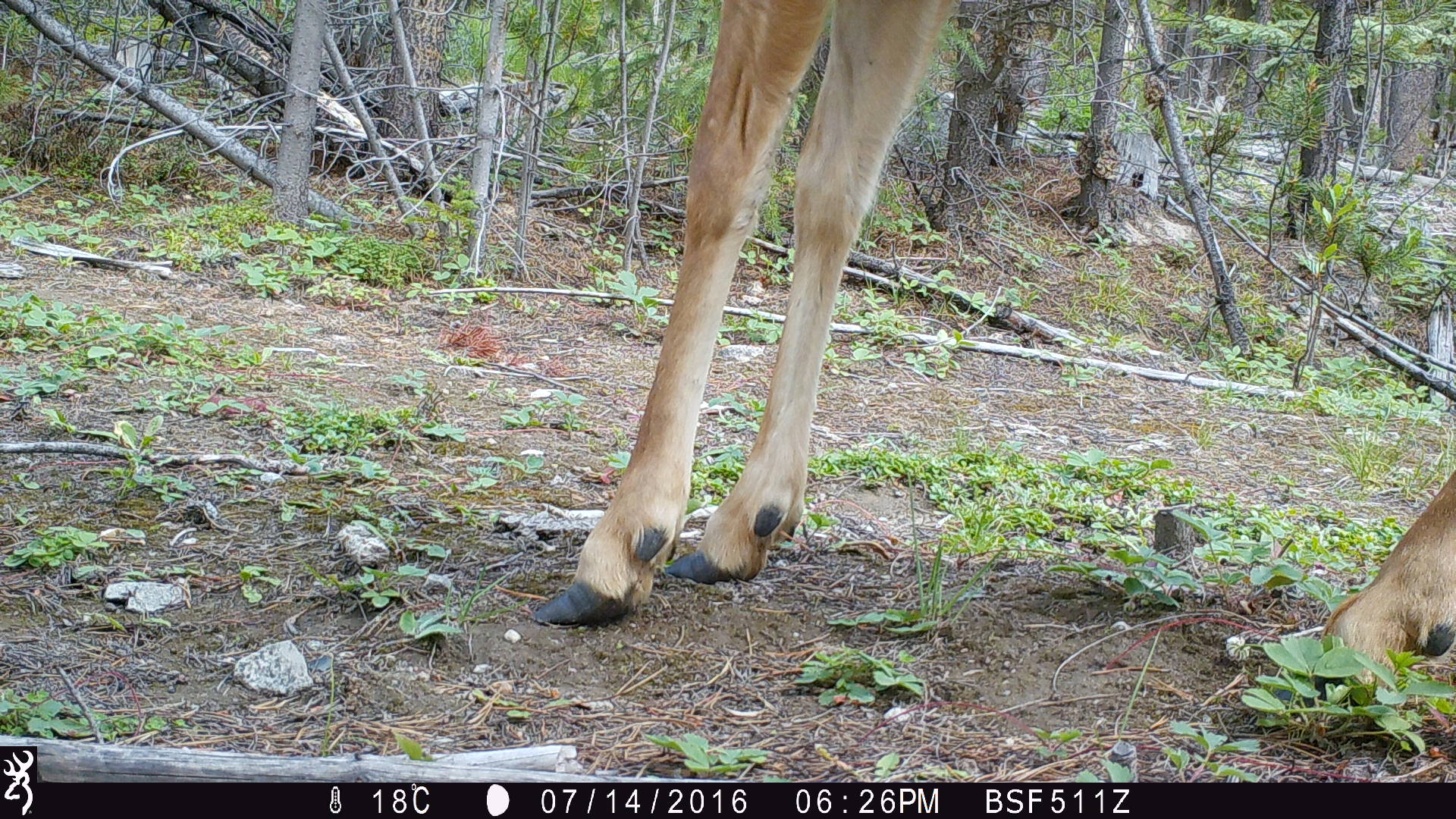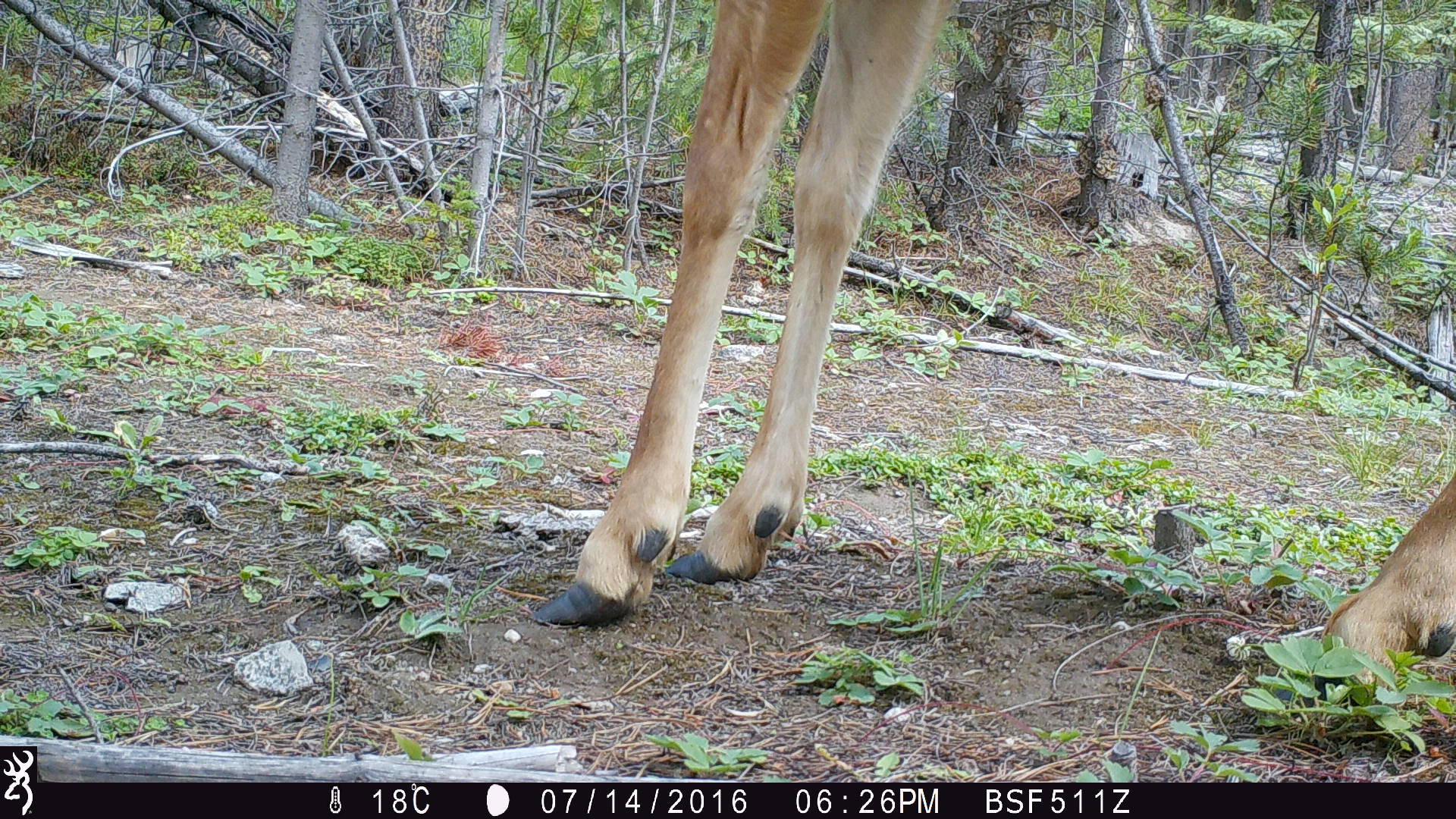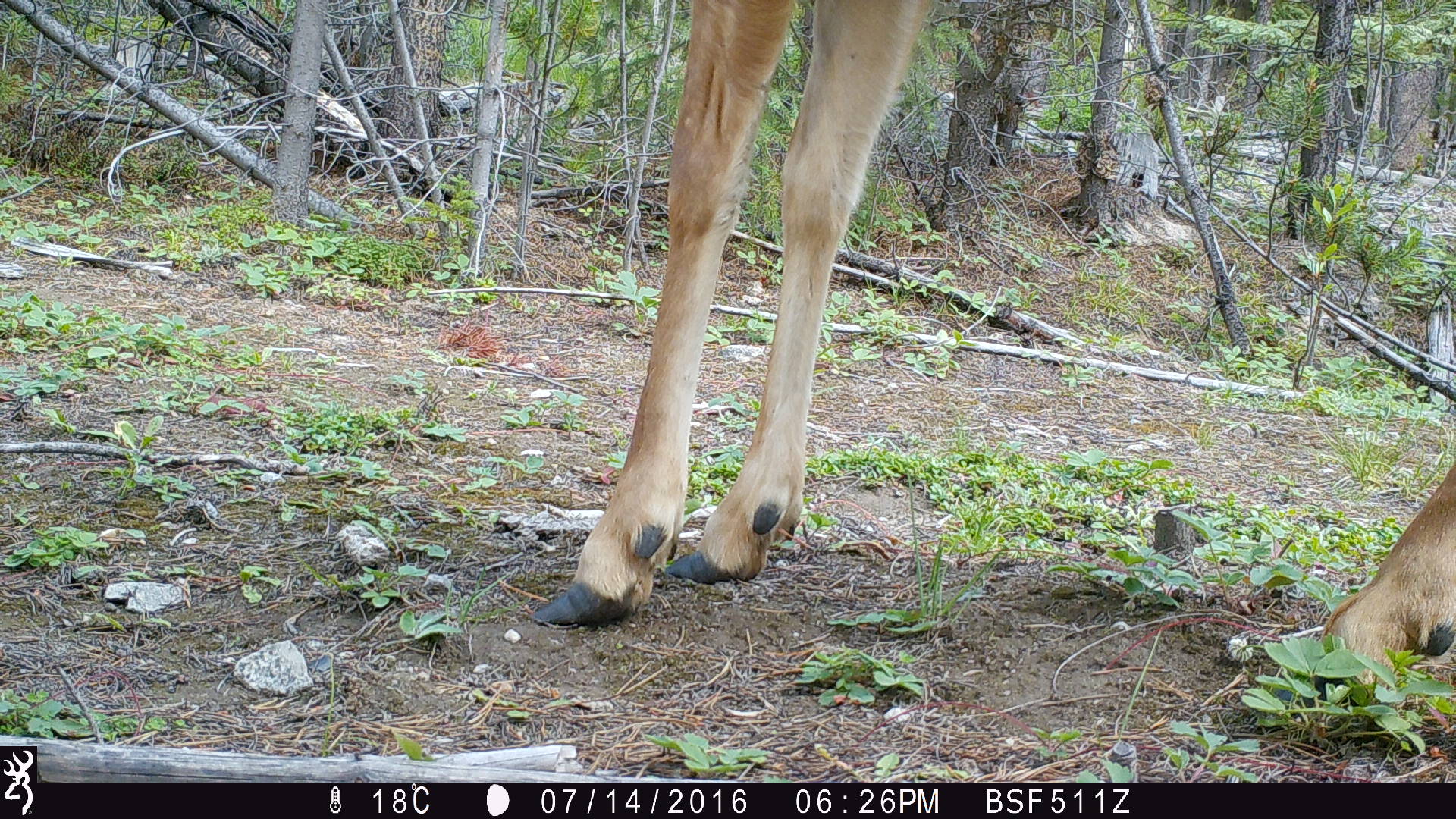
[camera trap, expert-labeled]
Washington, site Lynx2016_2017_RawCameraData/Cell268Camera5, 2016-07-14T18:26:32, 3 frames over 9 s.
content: unidentified animal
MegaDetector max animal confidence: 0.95